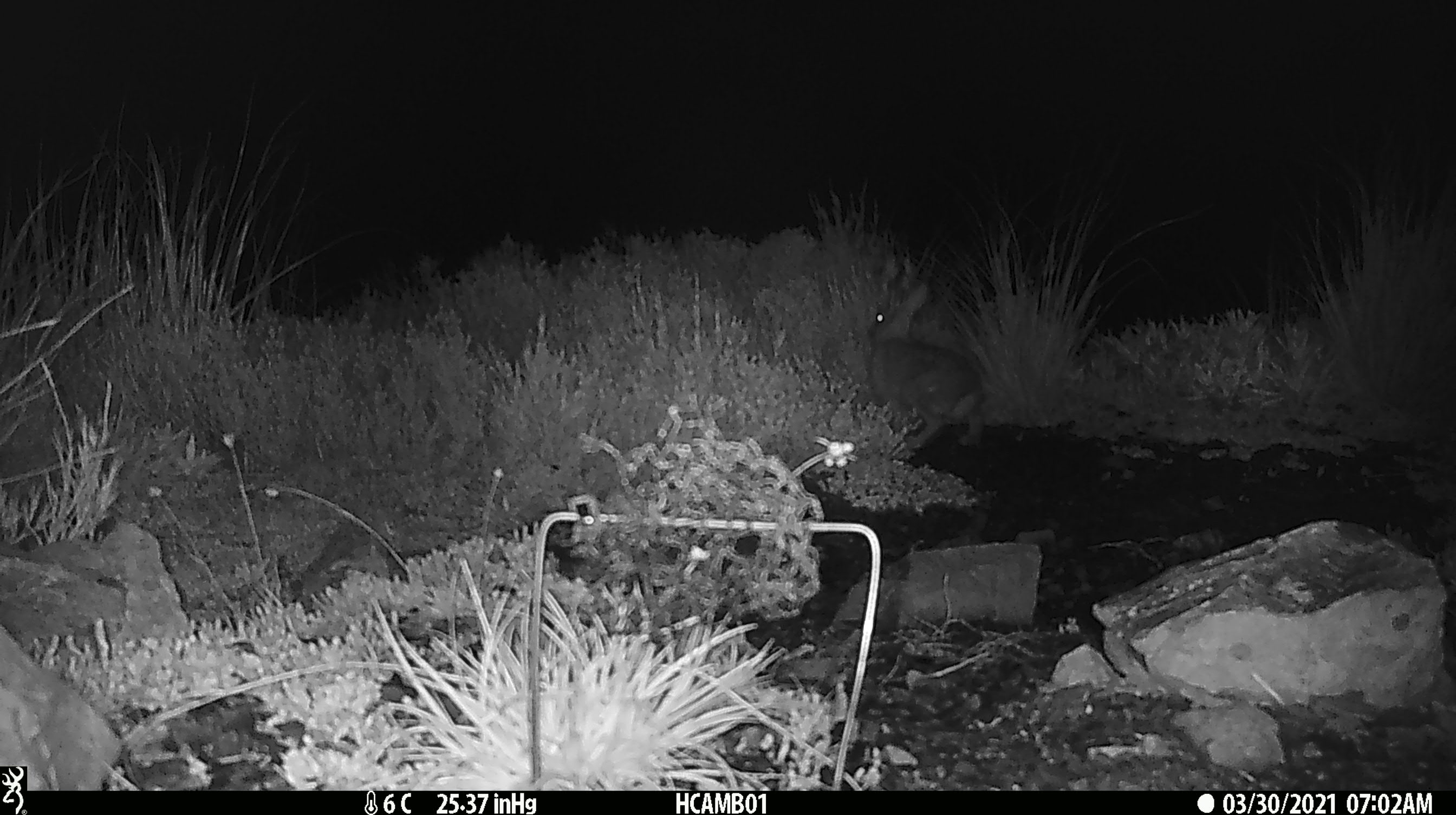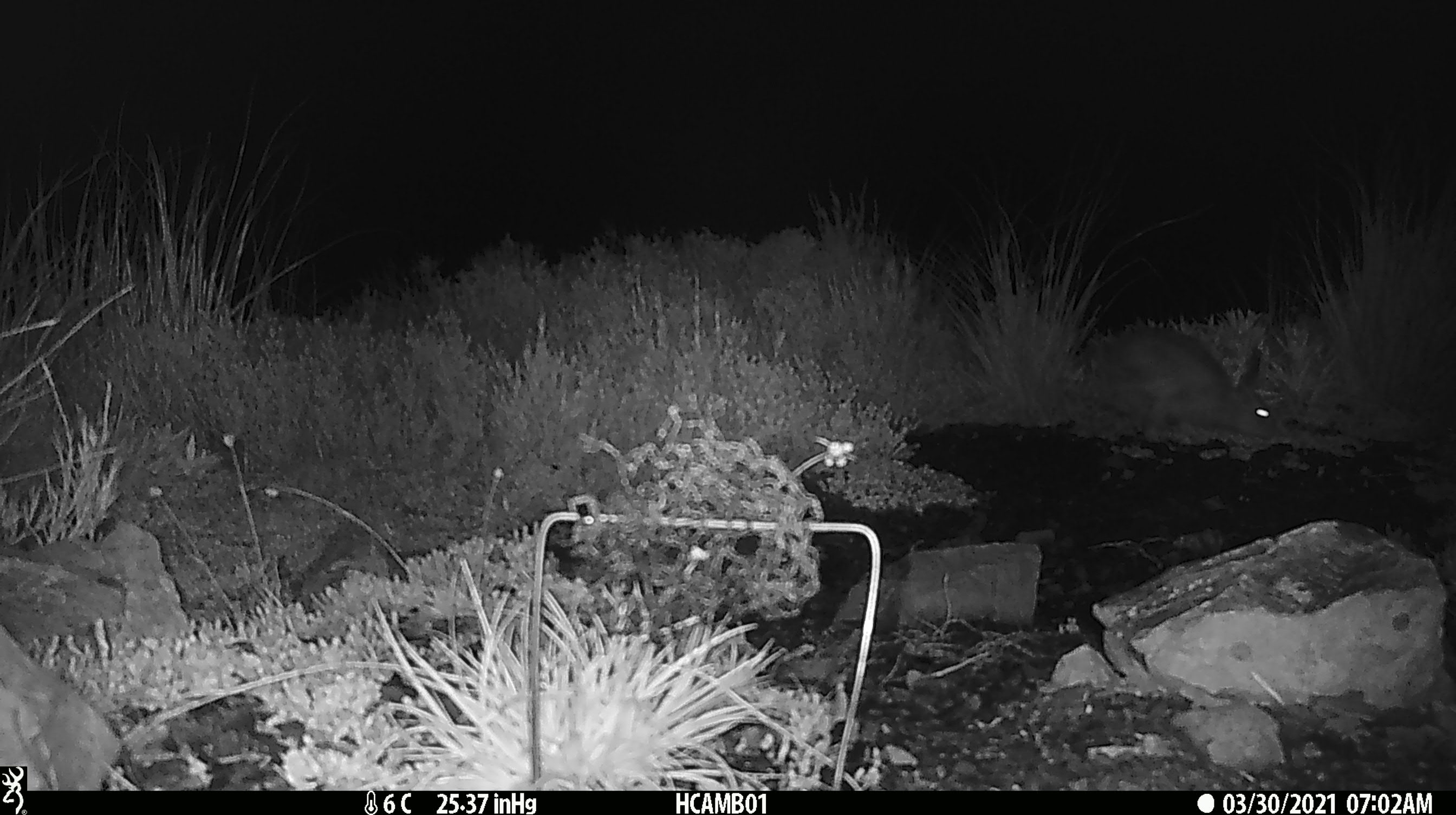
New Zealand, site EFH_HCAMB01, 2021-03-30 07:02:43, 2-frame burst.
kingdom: Animalia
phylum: Chordata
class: Mammalia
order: Lagomorpha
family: Leporidae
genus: Oryctolagus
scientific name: Oryctolagus cuniculus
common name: european rabbit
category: rabbit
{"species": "rabbit (european rabbit) (Oryctolagus cuniculus)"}